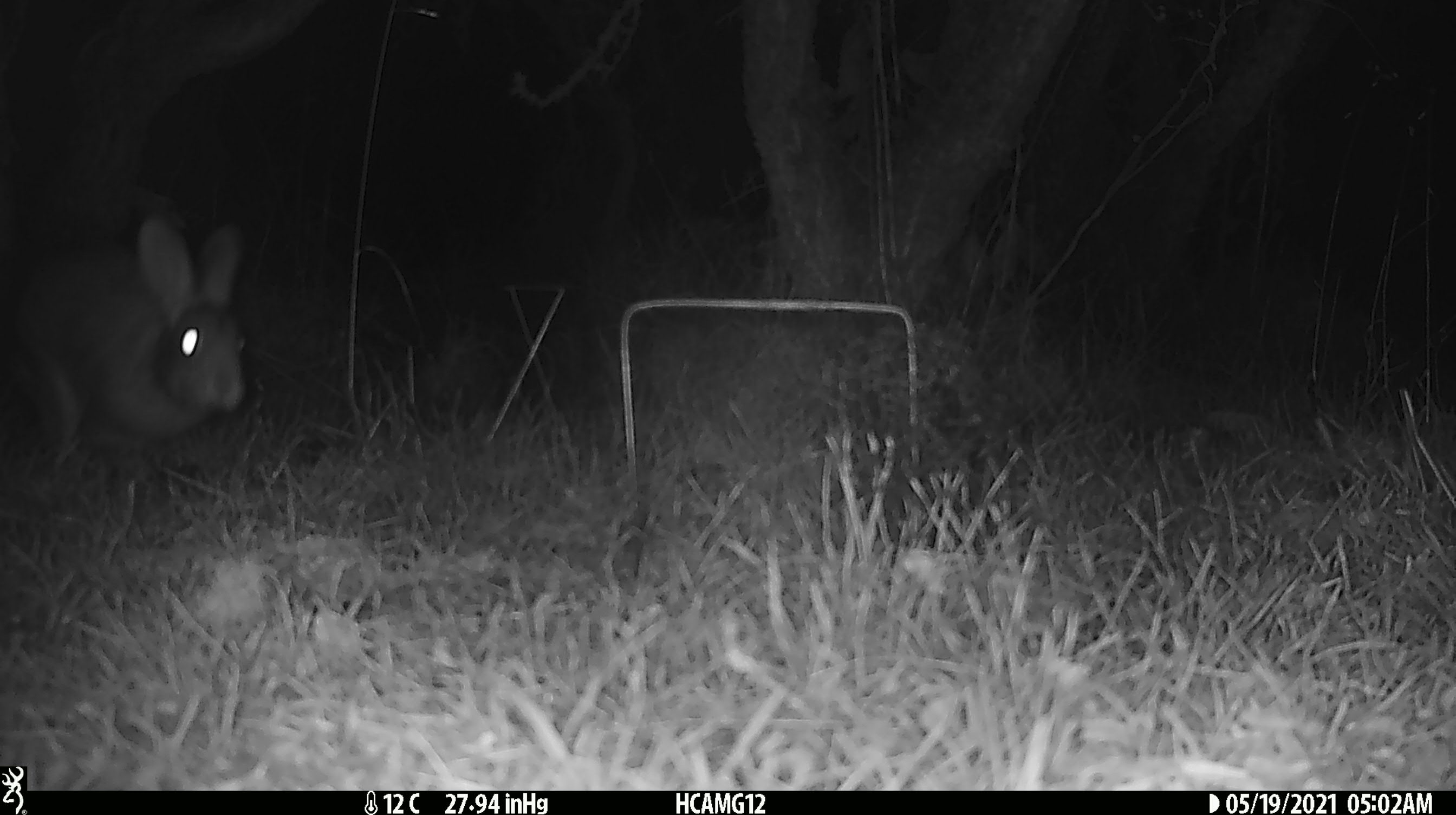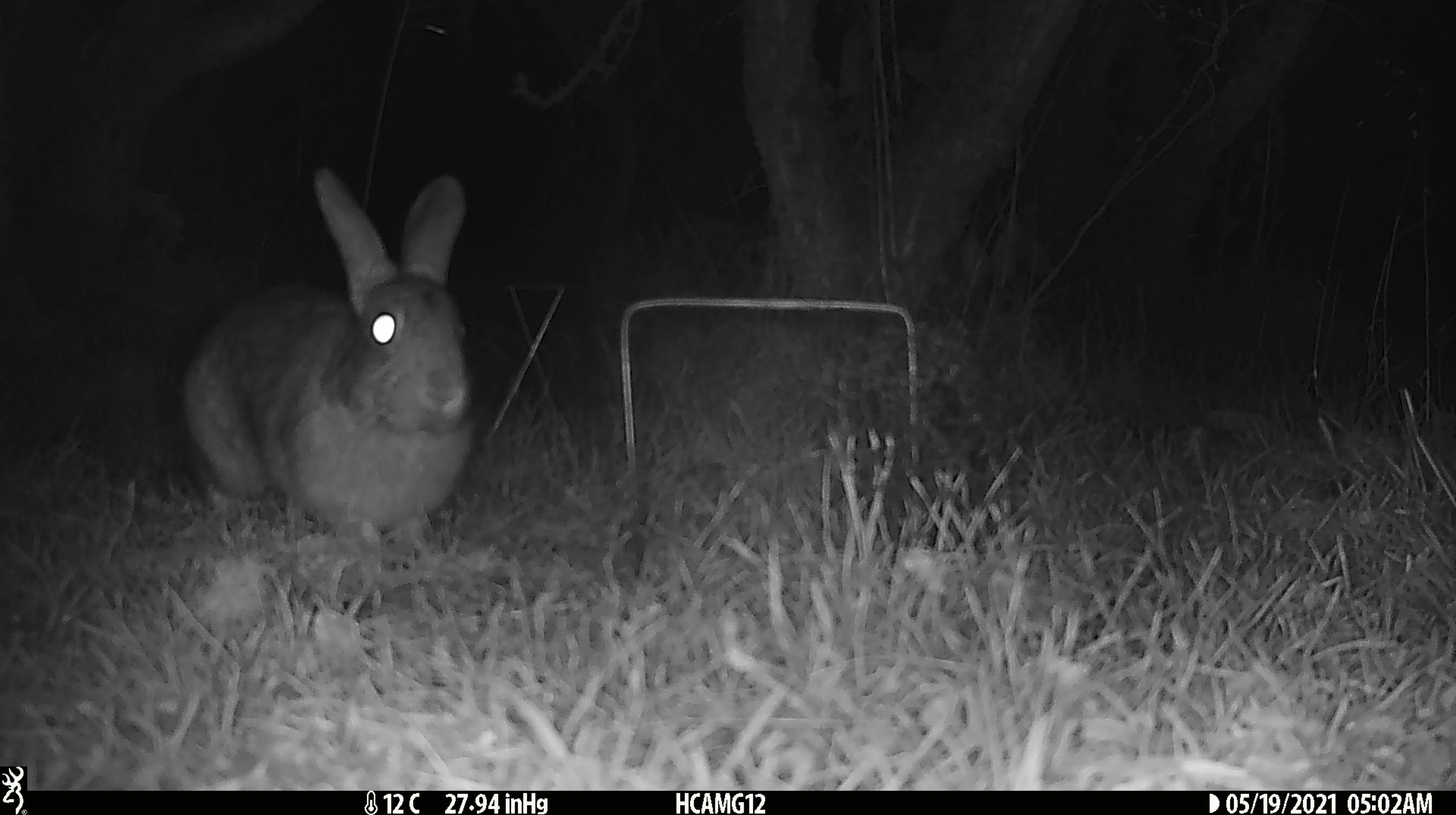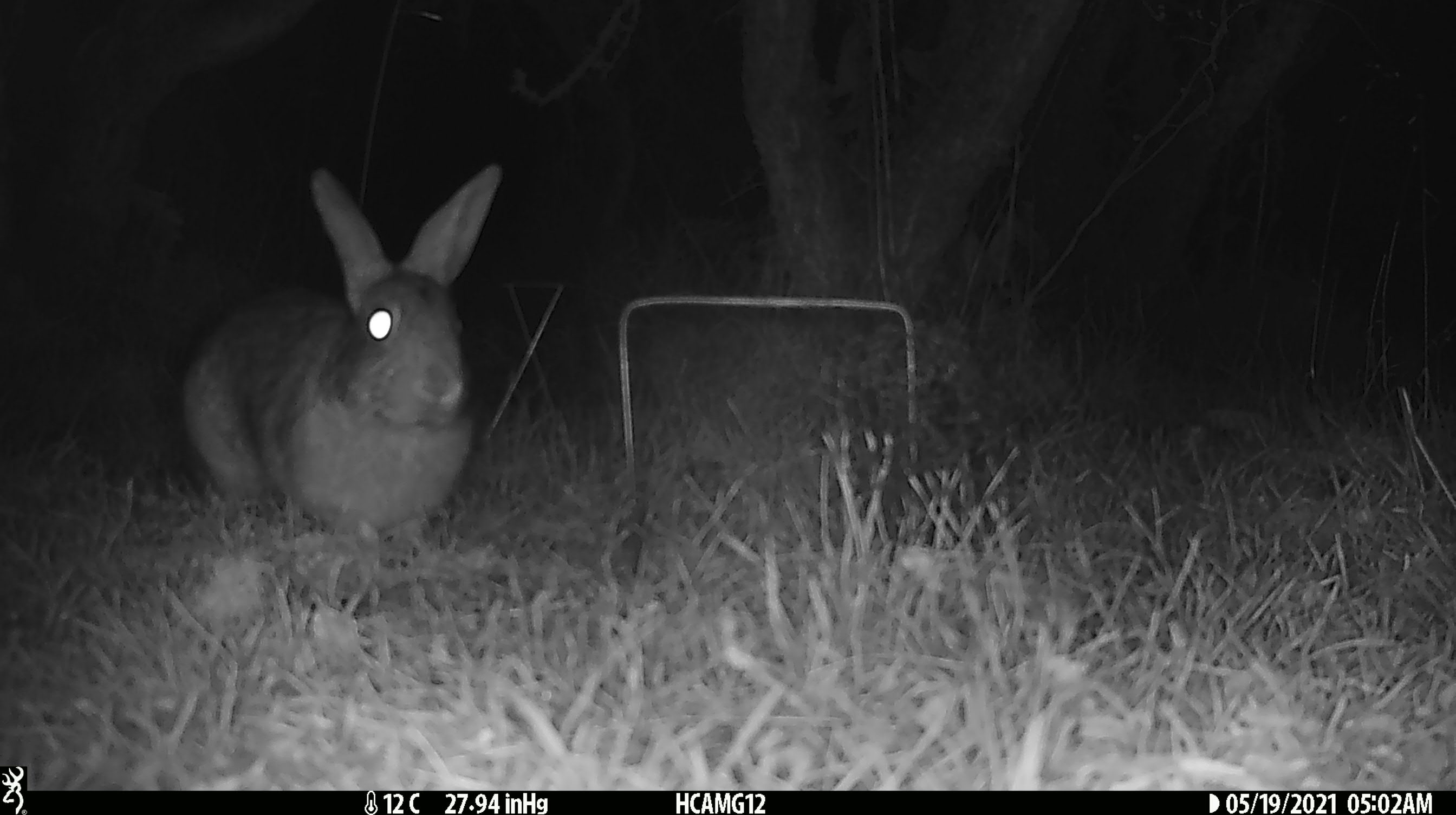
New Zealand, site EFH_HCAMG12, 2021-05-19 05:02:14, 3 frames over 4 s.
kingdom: Animalia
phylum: Chordata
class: Mammalia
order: Lagomorpha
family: Leporidae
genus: Oryctolagus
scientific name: Oryctolagus cuniculus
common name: european rabbit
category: rabbit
Rabbit (european rabbit) (Oryctolagus cuniculus).